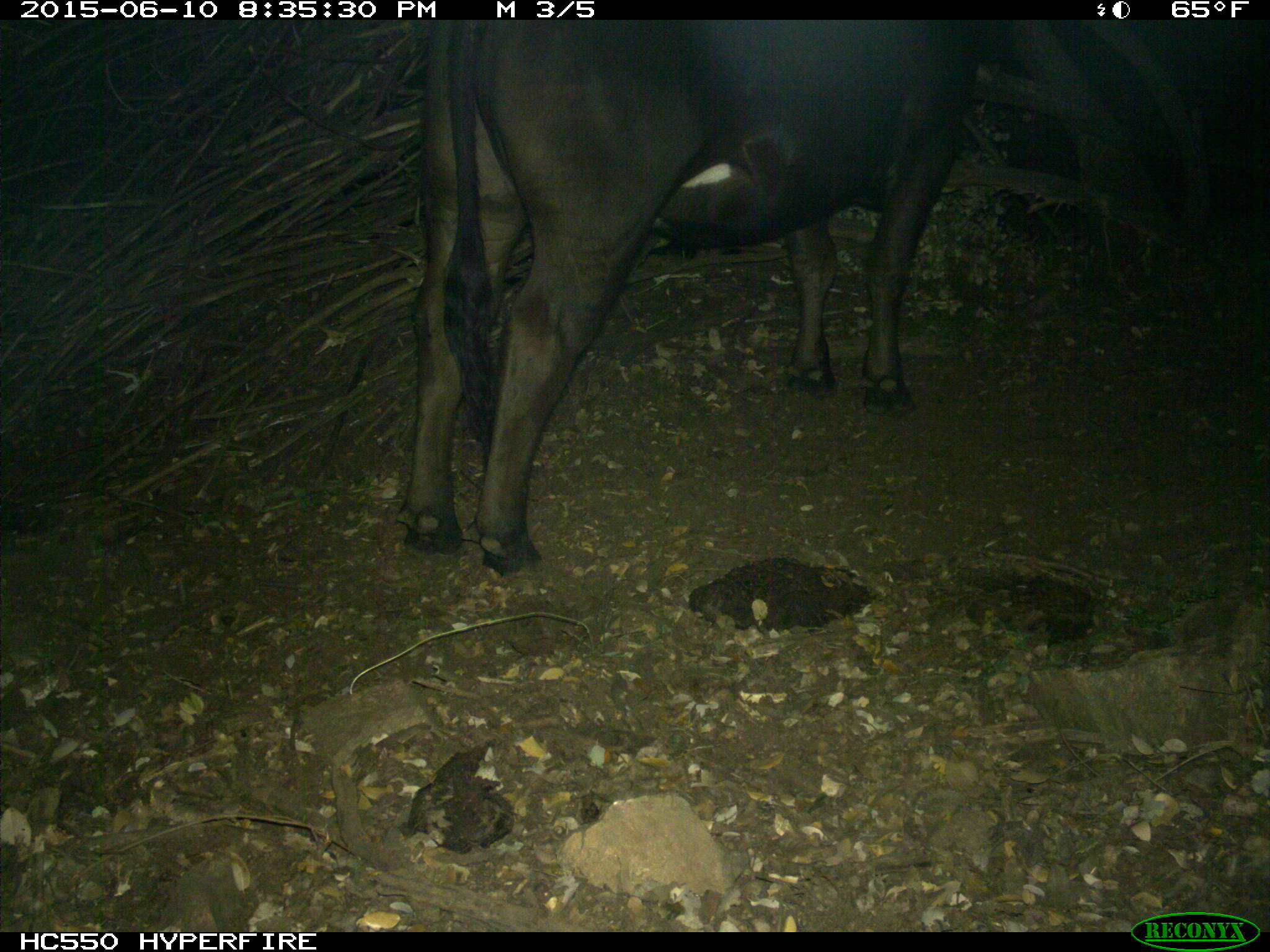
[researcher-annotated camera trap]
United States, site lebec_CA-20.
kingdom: Animalia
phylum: Chordata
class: Mammalia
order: Artiodactyla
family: Bovidae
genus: Bos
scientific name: Bos taurus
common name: domestic cow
Bos taurus (domestic cow).